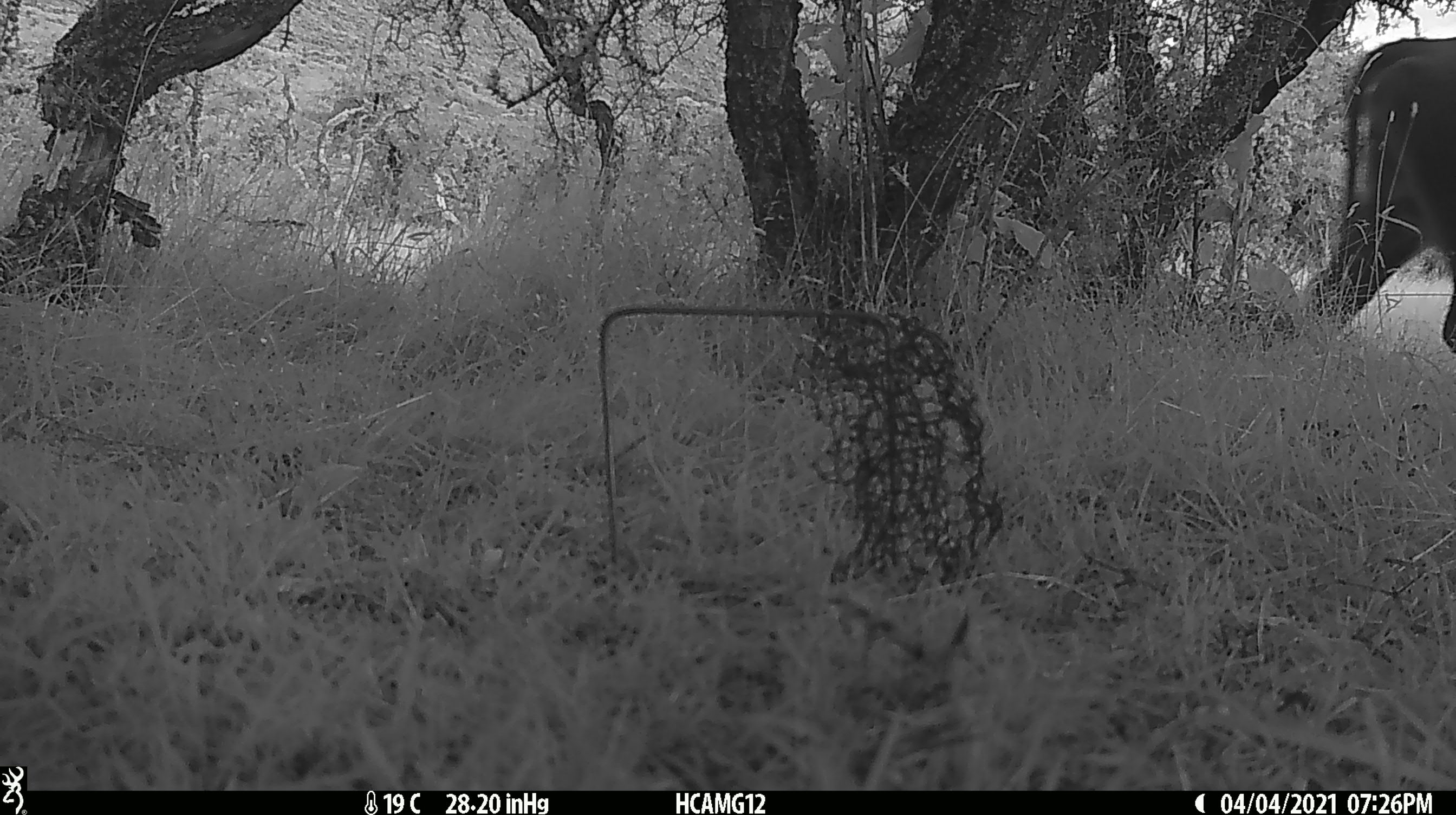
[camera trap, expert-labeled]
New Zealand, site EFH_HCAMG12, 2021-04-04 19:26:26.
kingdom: Animalia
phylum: Chordata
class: Mammalia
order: Artiodactyla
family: Bovidae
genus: Bos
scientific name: Bos taurus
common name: domestic cow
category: cow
Cow (domestic cow) (Bos taurus).